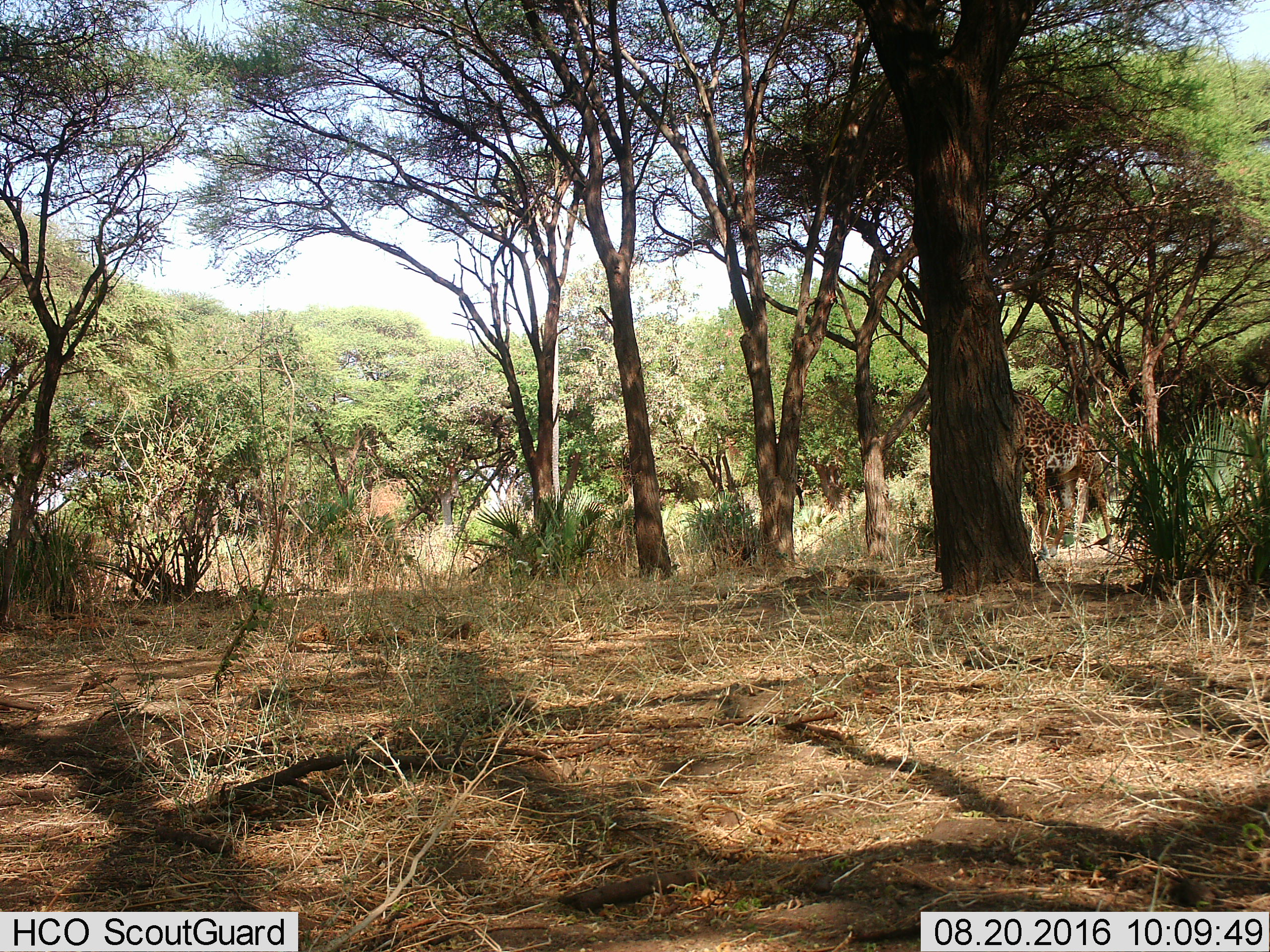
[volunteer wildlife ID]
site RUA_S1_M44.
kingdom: Animalia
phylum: Chordata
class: Mammalia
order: Artiodactyla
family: Giraffidae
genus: Giraffa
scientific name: Giraffa camelopardalis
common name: giraffe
Giraffe (Giraffa camelopardalis), count 1. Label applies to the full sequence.